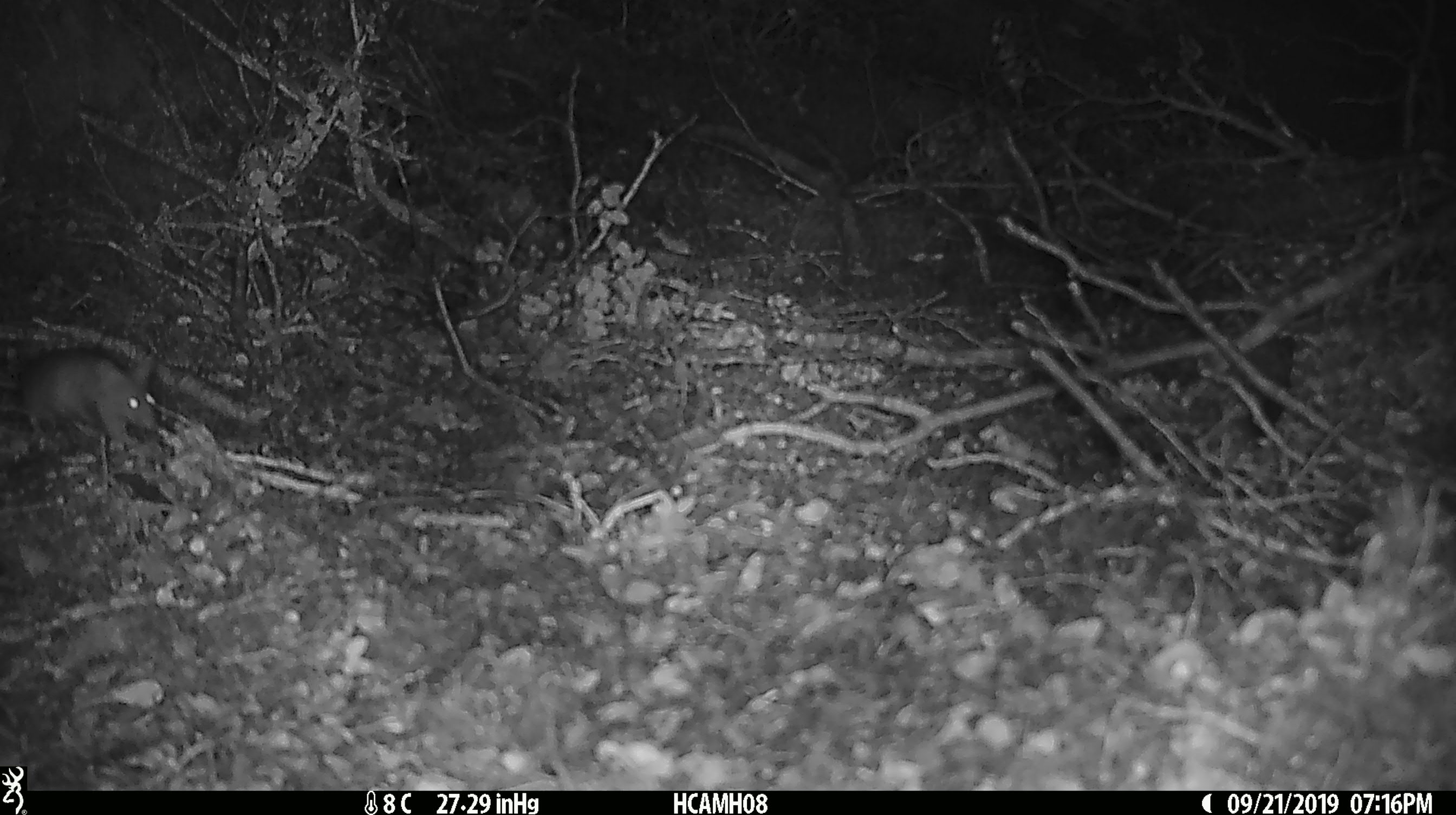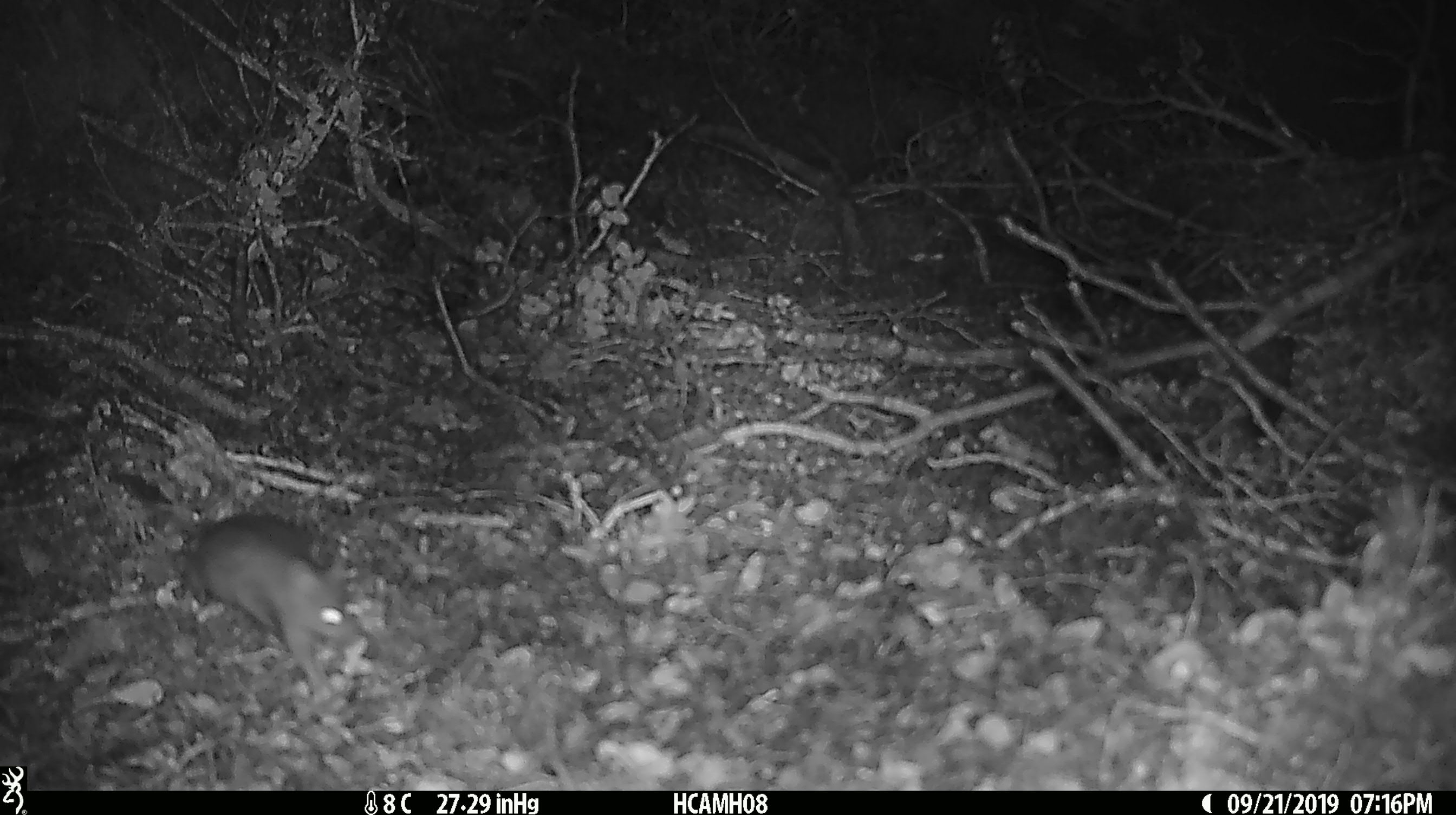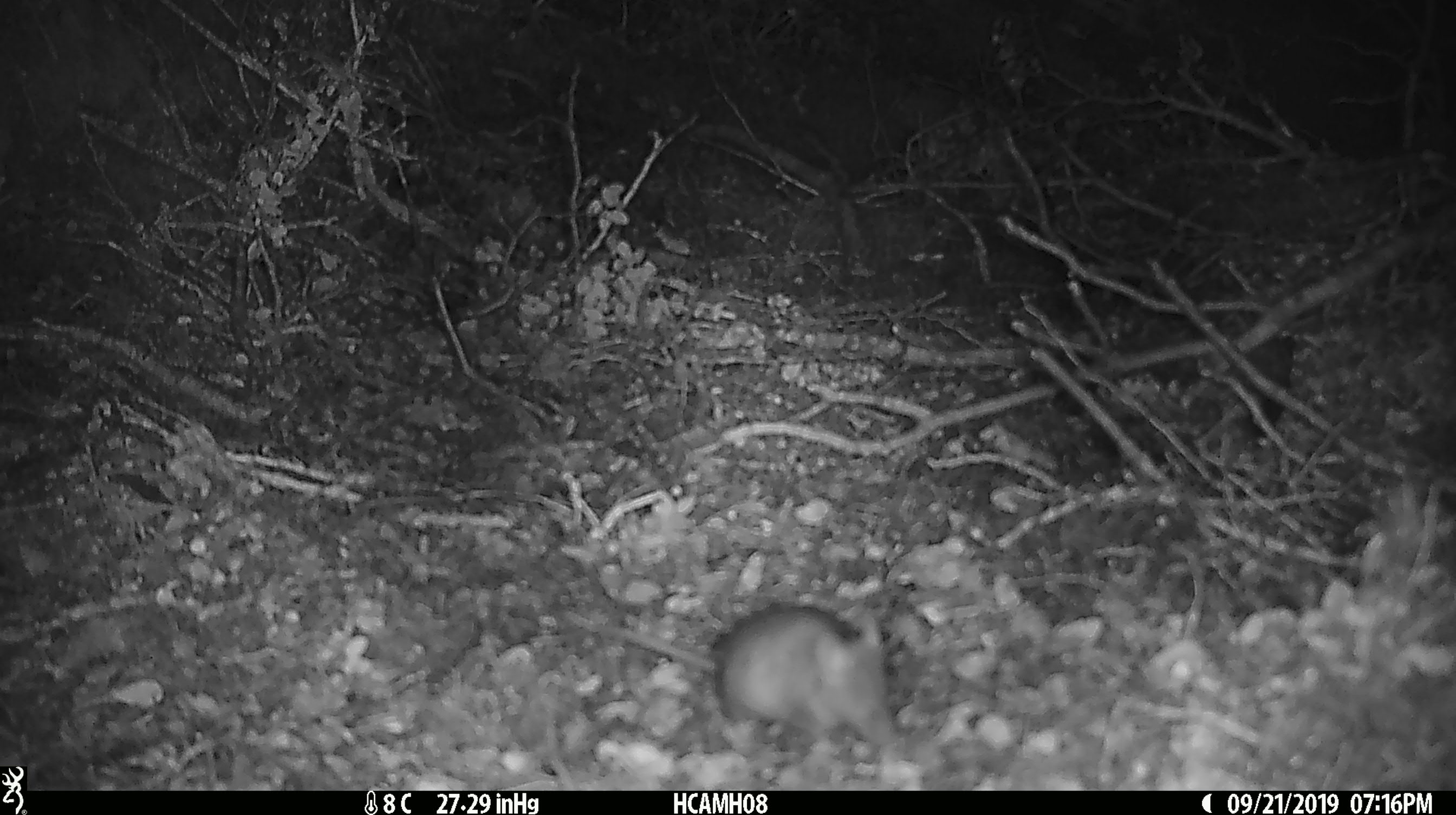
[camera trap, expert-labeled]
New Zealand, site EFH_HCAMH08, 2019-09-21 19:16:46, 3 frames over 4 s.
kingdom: Animalia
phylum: Chordata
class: Mammalia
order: Rodentia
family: Muridae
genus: Mus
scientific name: Mus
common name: mouse